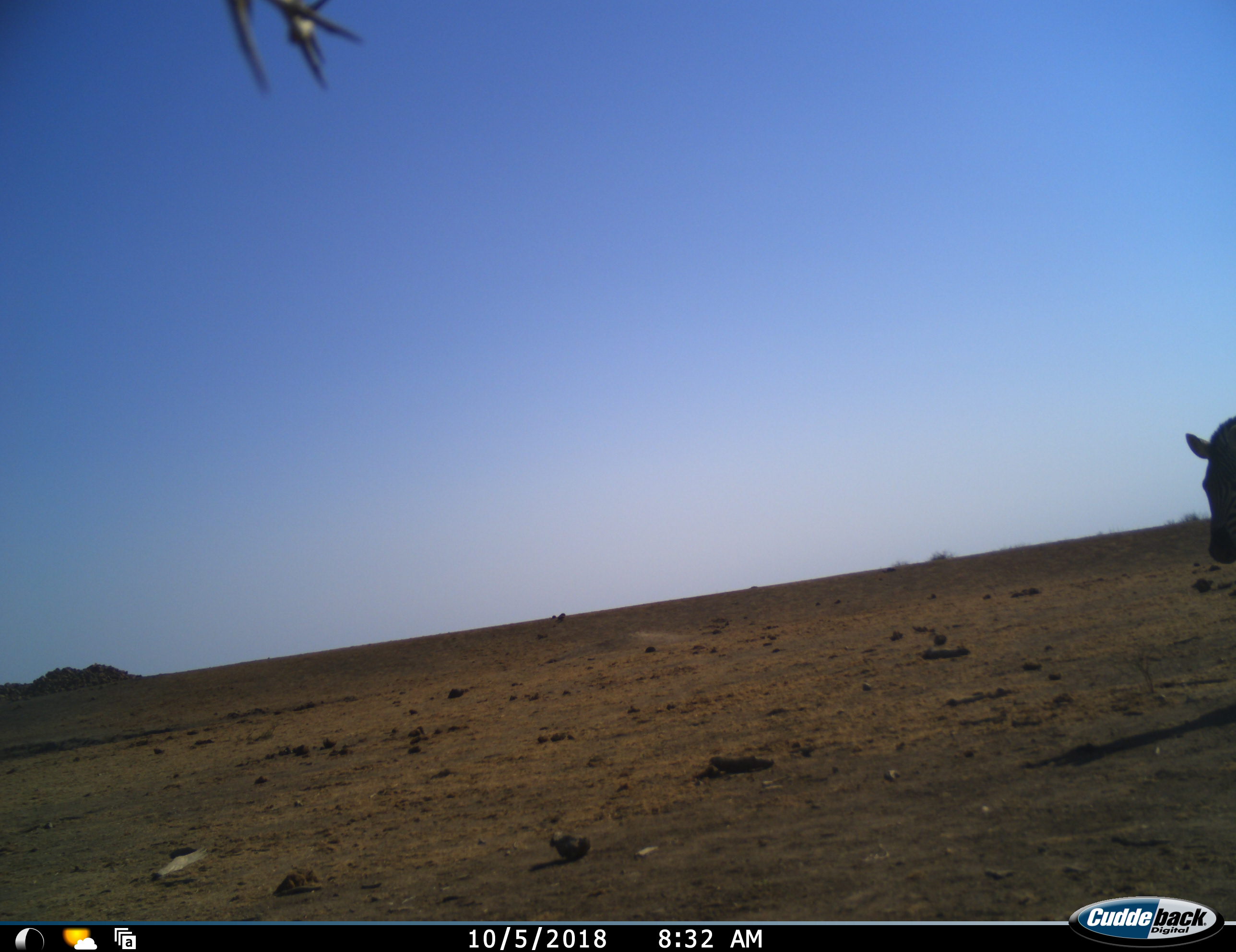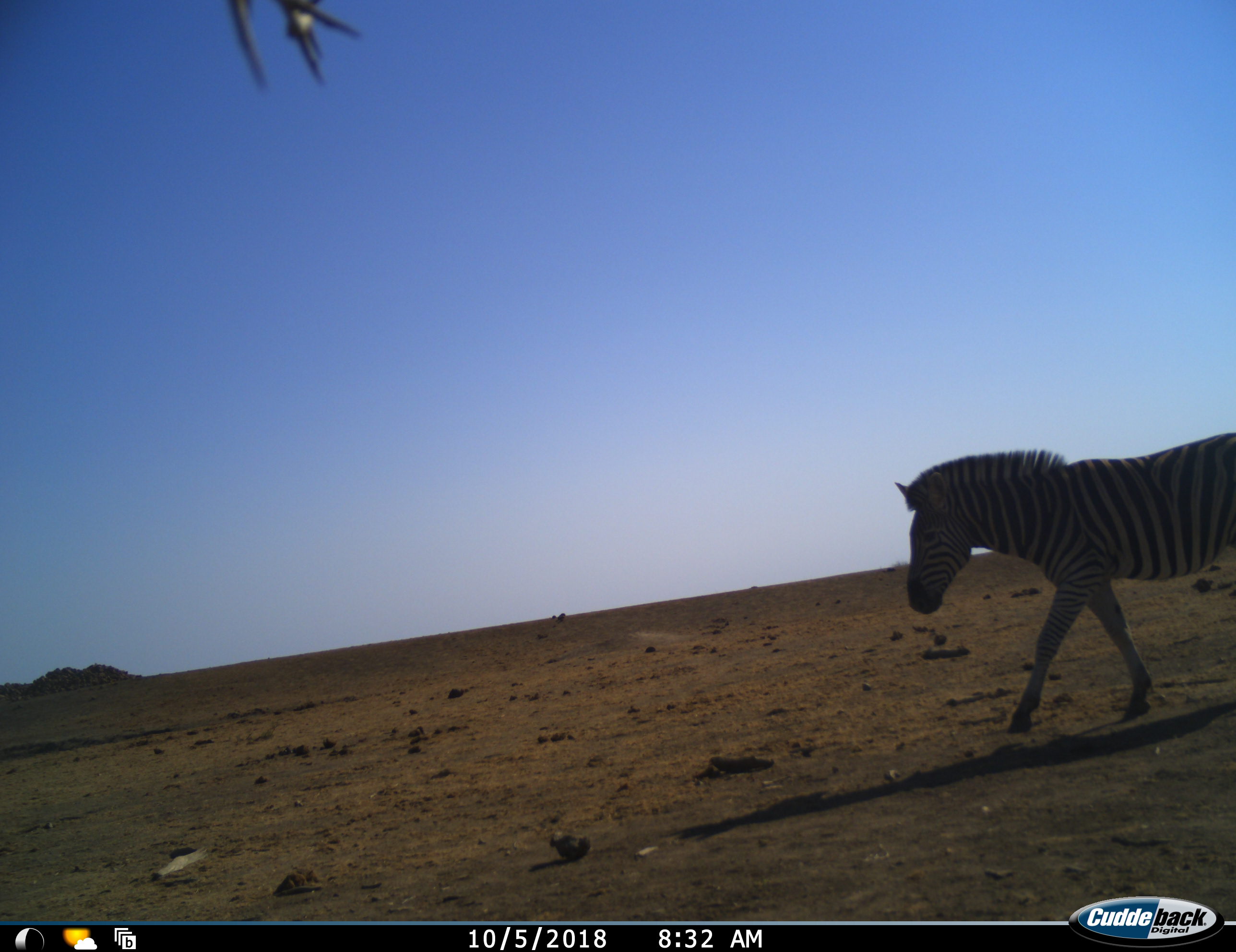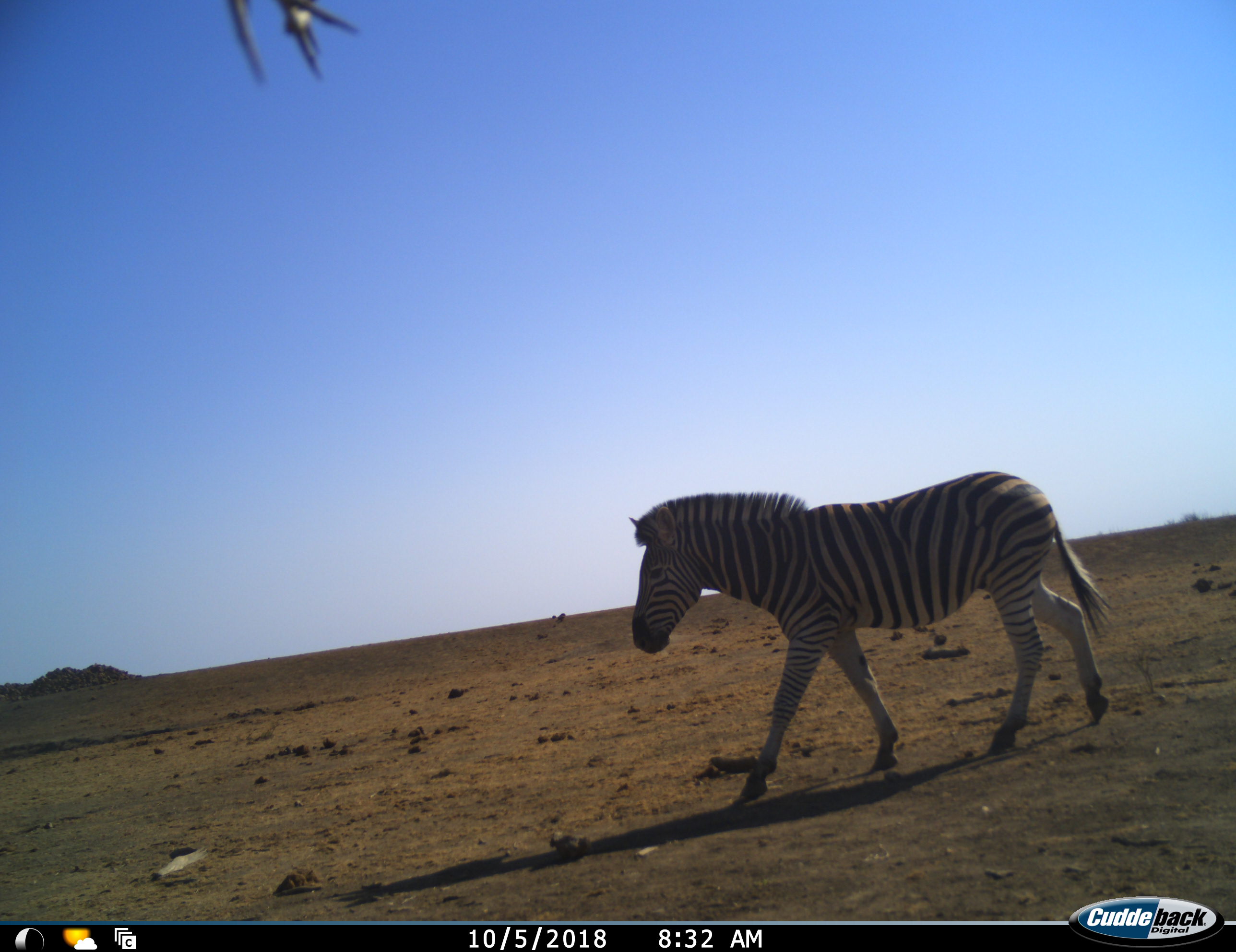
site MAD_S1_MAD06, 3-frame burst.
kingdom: Animalia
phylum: Chordata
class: Mammalia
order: Perissodactyla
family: Equidae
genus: Equus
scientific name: Equus quagga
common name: plains zebra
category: zebraplains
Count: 1.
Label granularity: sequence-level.